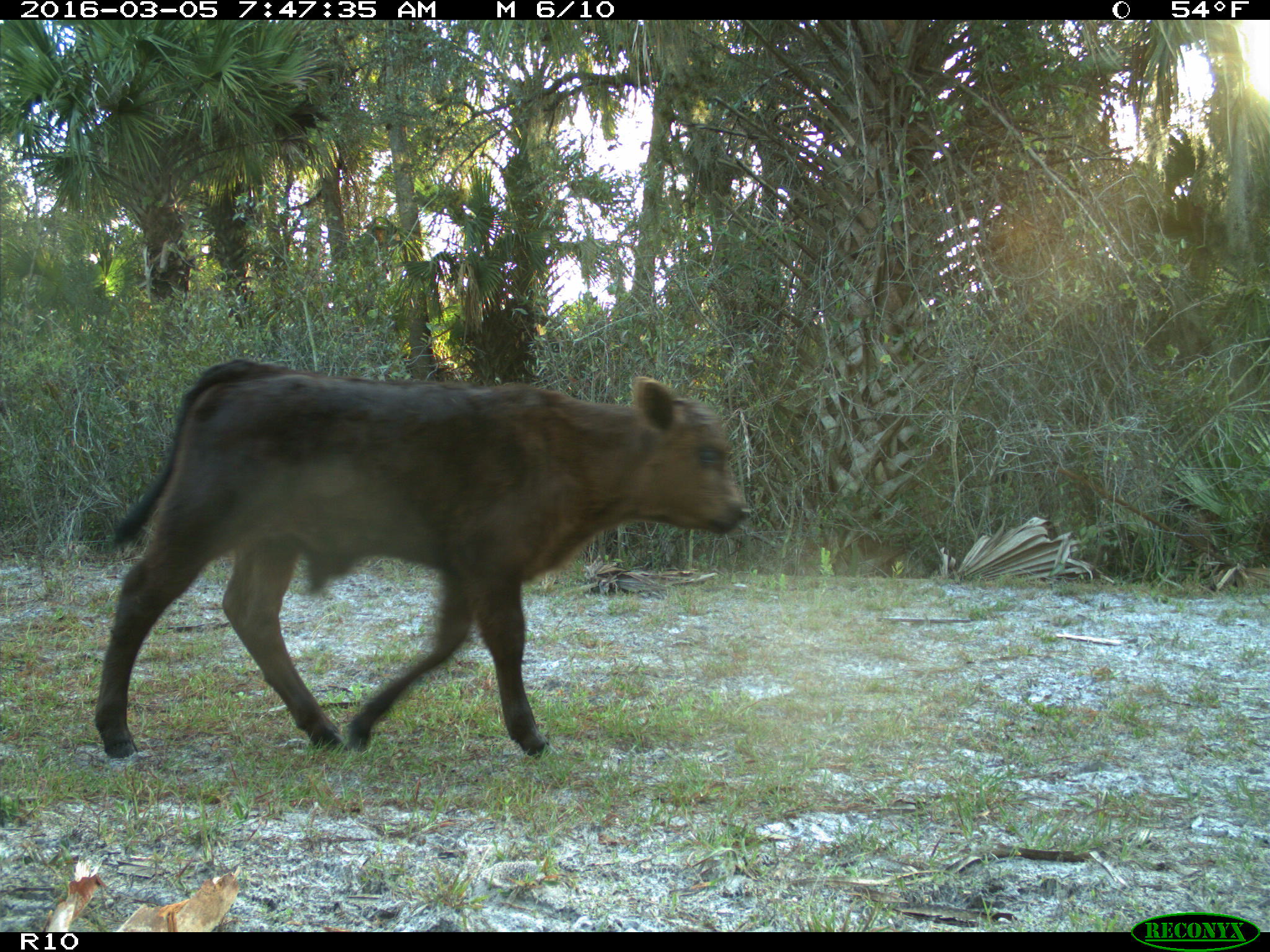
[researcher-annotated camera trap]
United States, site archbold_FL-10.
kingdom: Animalia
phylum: Chordata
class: Mammalia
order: Artiodactyla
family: Bovidae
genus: Bos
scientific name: Bos taurus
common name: domestic cow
Bos taurus (domestic cow).